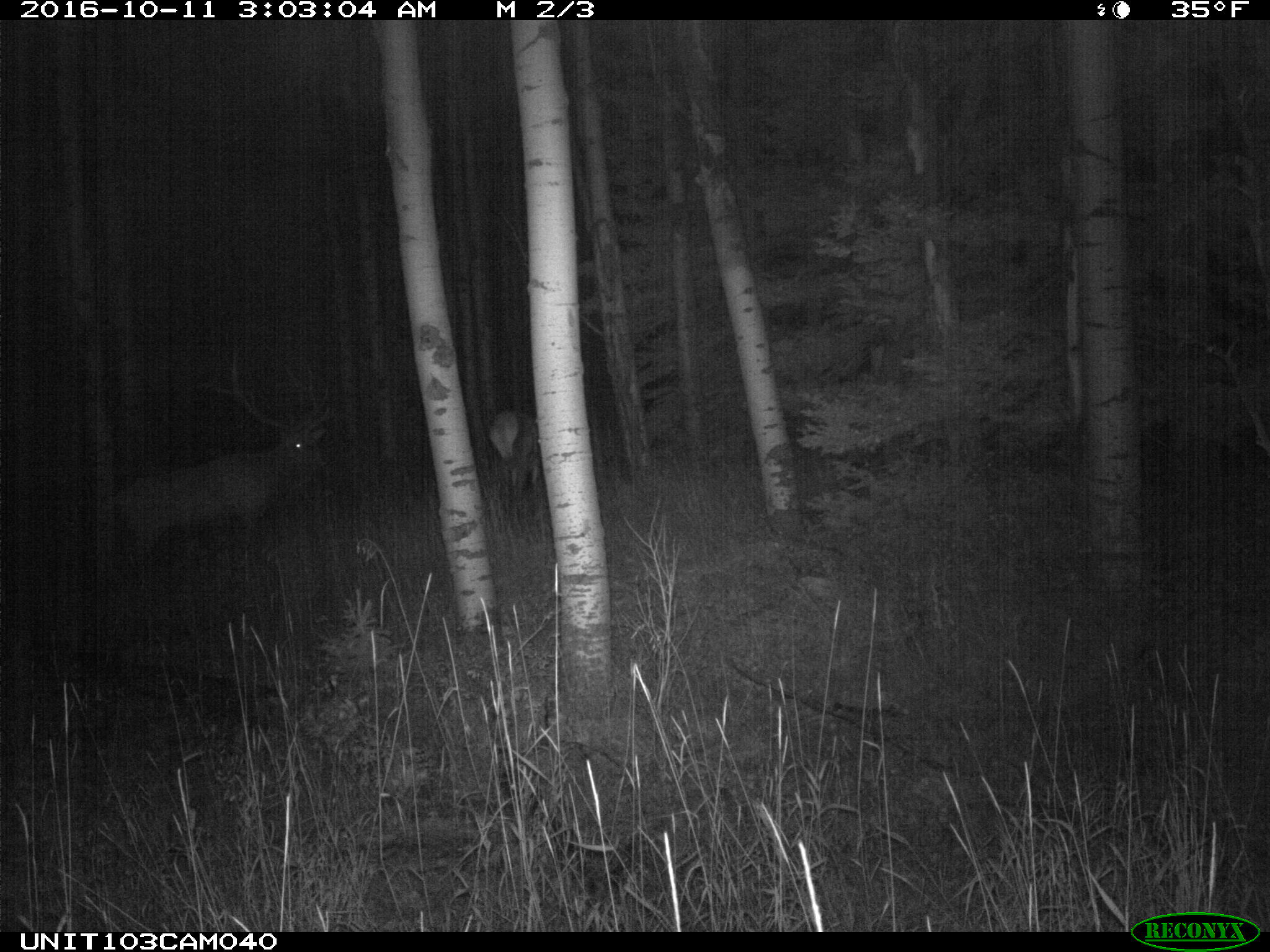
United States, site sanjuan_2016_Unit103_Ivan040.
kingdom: Animalia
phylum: Chordata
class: Mammalia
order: Artiodactyla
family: Cervidae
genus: Cervus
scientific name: Cervus elaphus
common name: red deer